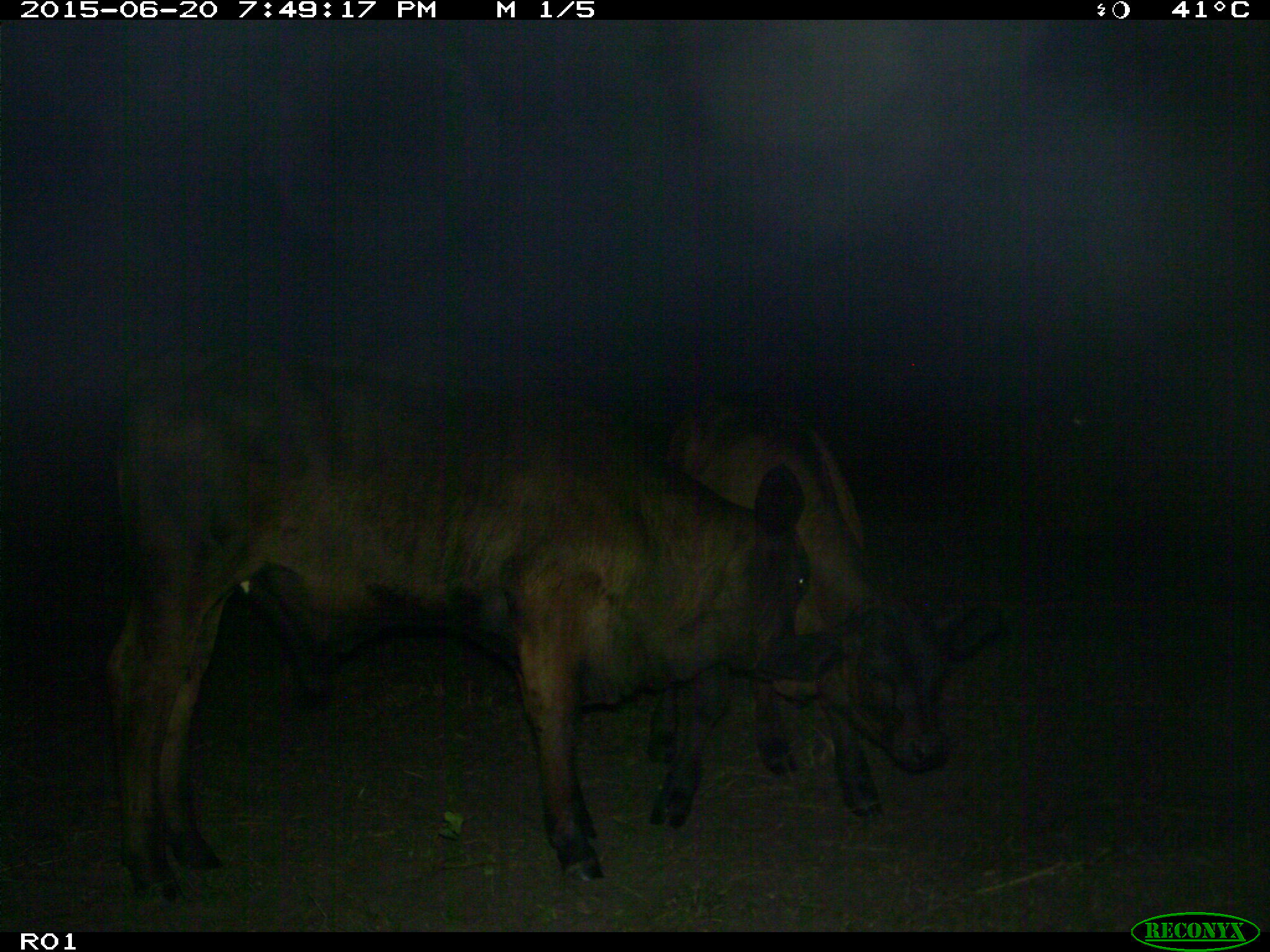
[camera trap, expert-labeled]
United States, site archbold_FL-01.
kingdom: Animalia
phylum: Chordata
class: Mammalia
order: Artiodactyla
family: Bovidae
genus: Bos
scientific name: Bos taurus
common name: domestic cow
Bos taurus (domestic cow).